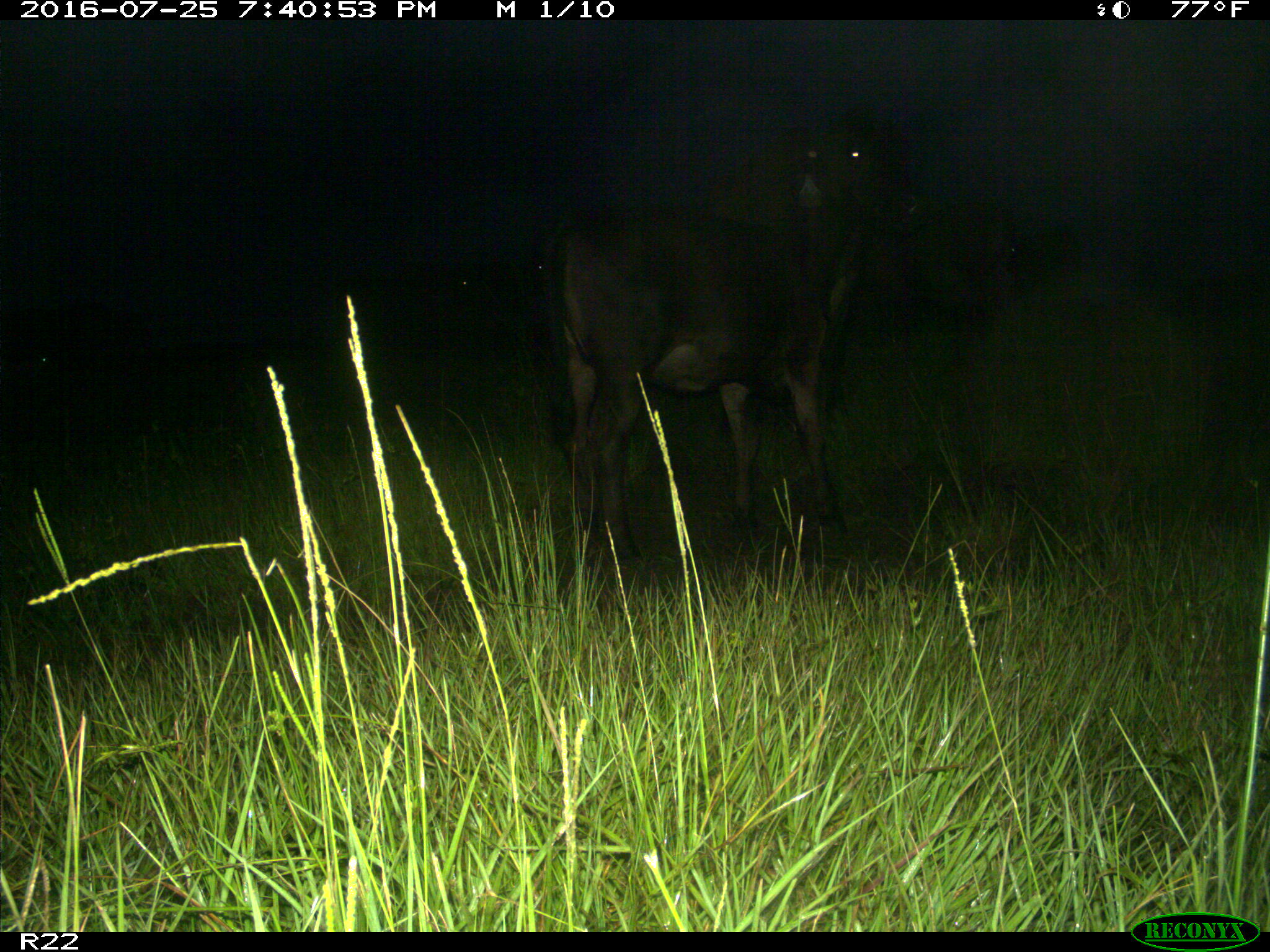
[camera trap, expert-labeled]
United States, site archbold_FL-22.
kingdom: Animalia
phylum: Chordata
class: Mammalia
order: Artiodactyla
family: Bovidae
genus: Bos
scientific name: Bos taurus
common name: domestic cow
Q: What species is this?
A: Bos taurus (domestic cow).